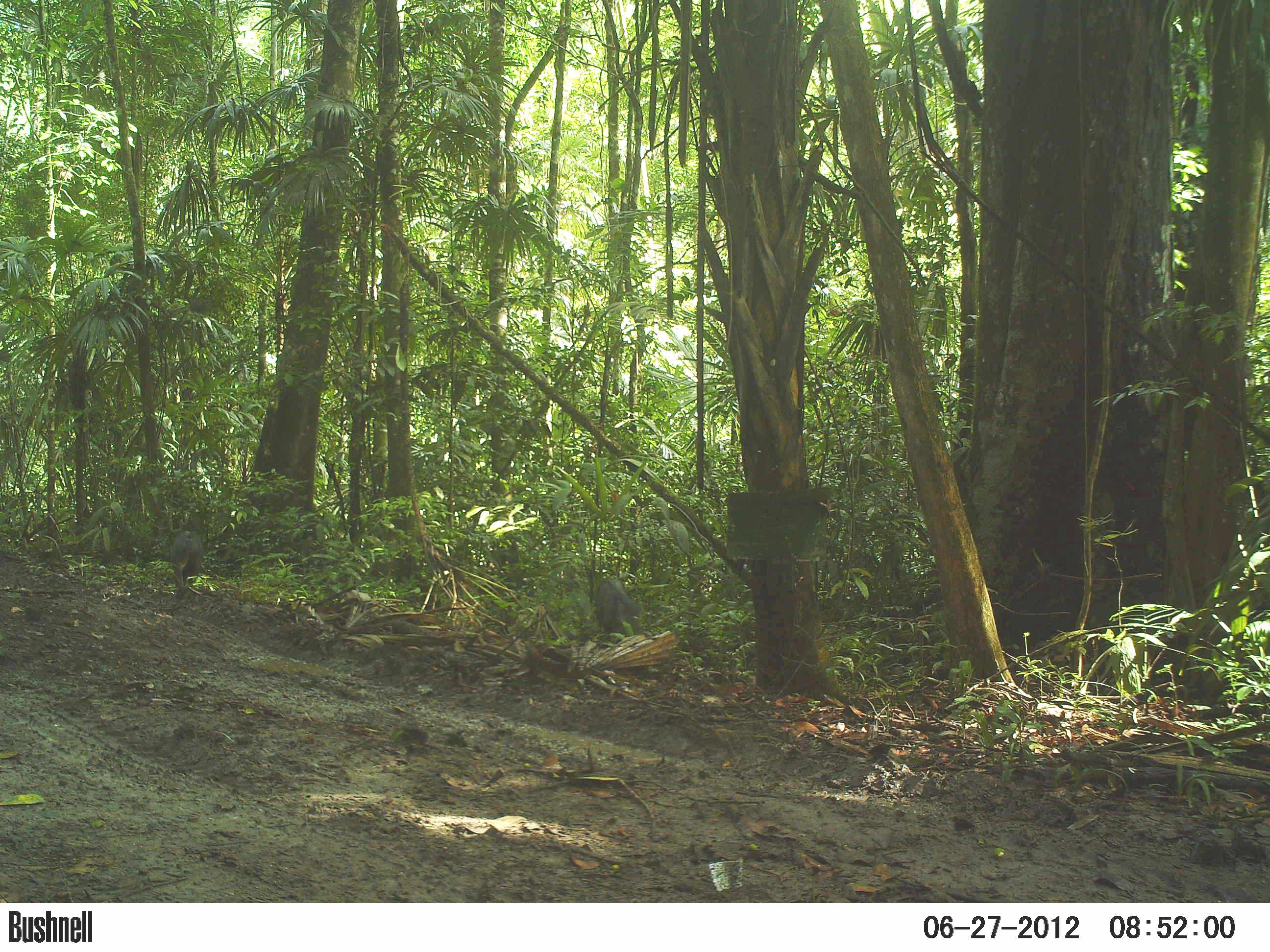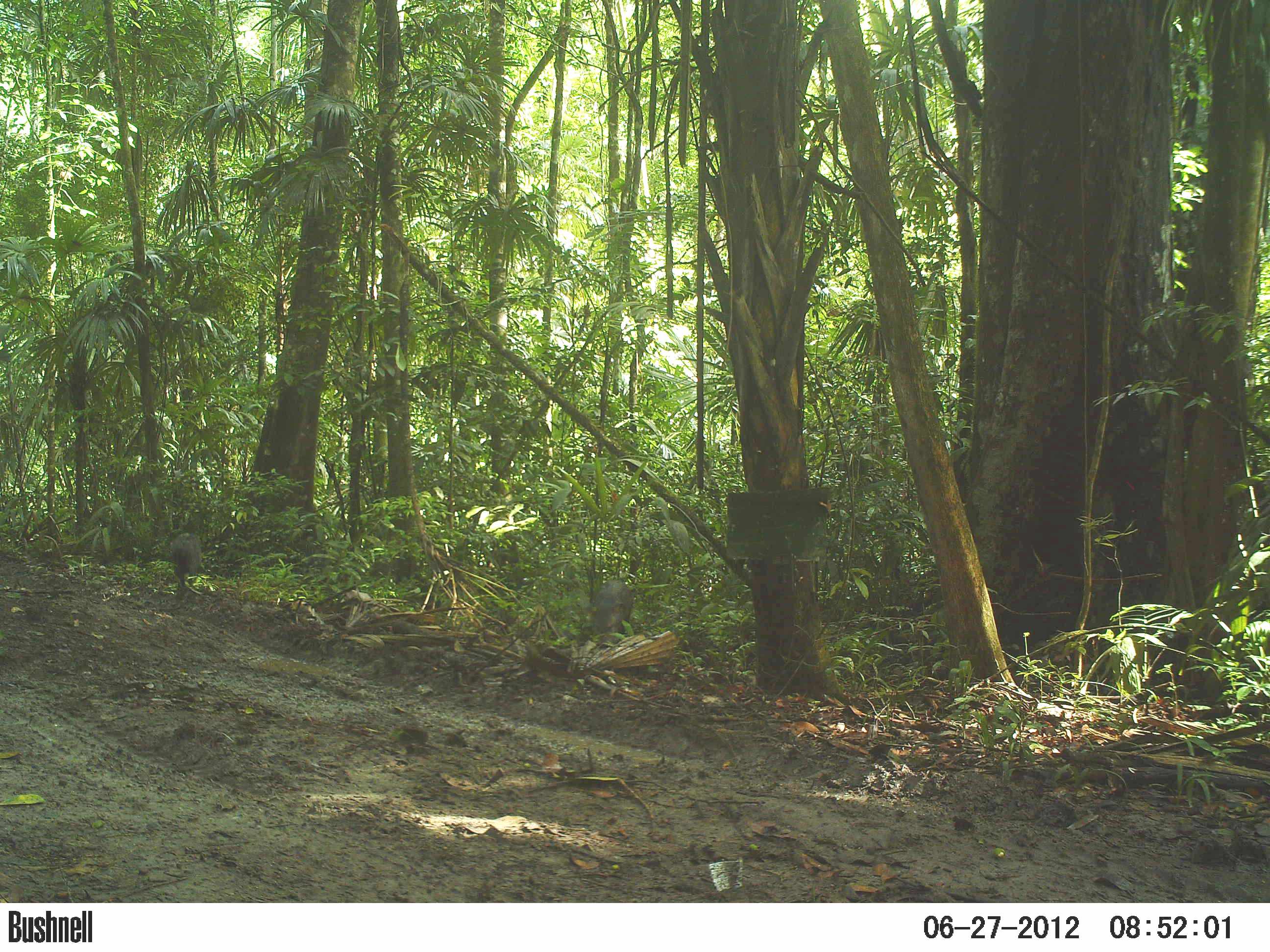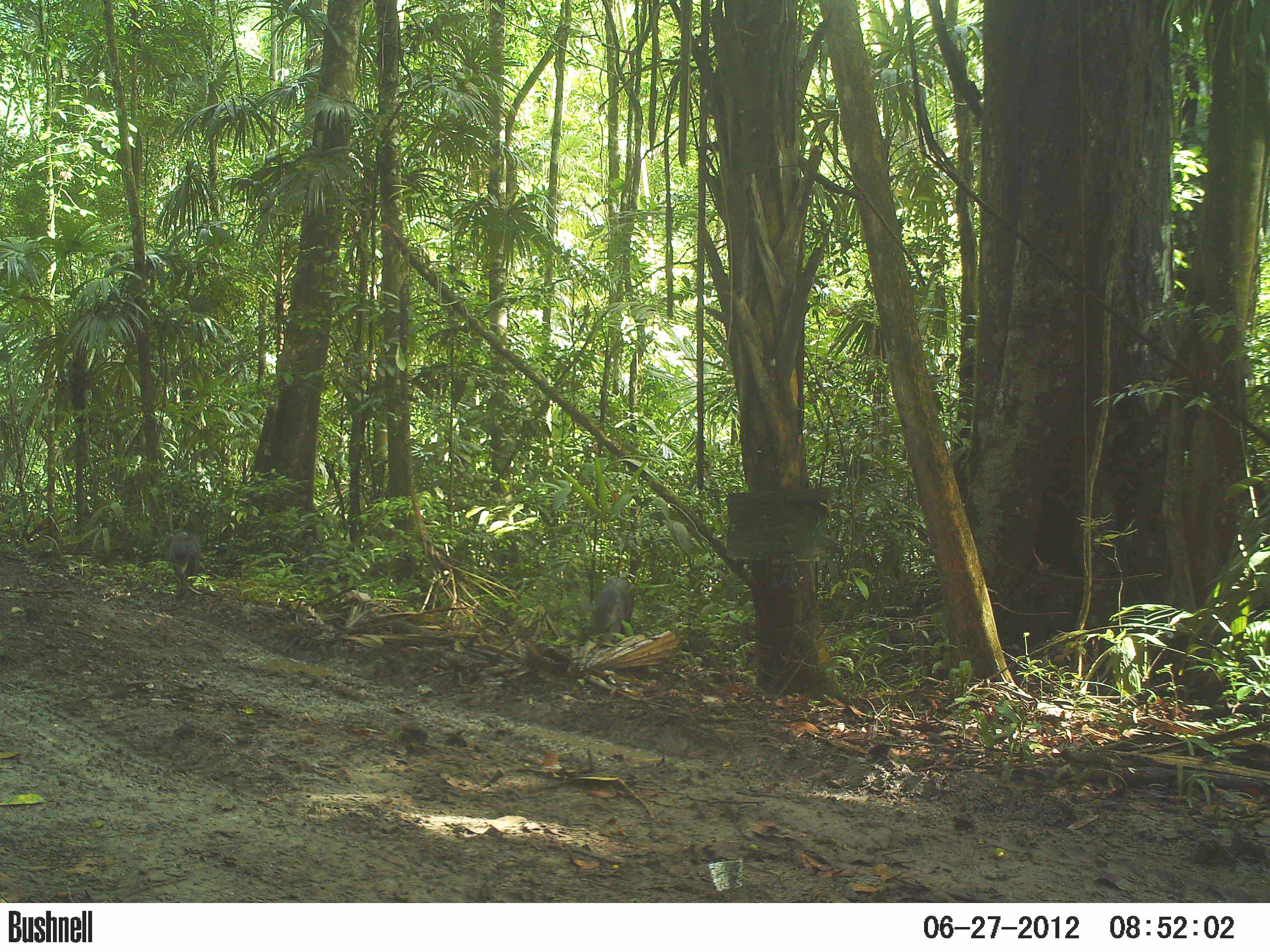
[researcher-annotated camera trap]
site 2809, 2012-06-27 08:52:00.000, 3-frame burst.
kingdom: Animalia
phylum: Chordata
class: Mammalia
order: Artiodactyla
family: Tayassuidae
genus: Pecari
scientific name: Pecari tajacu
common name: collared peccary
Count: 6.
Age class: adult.